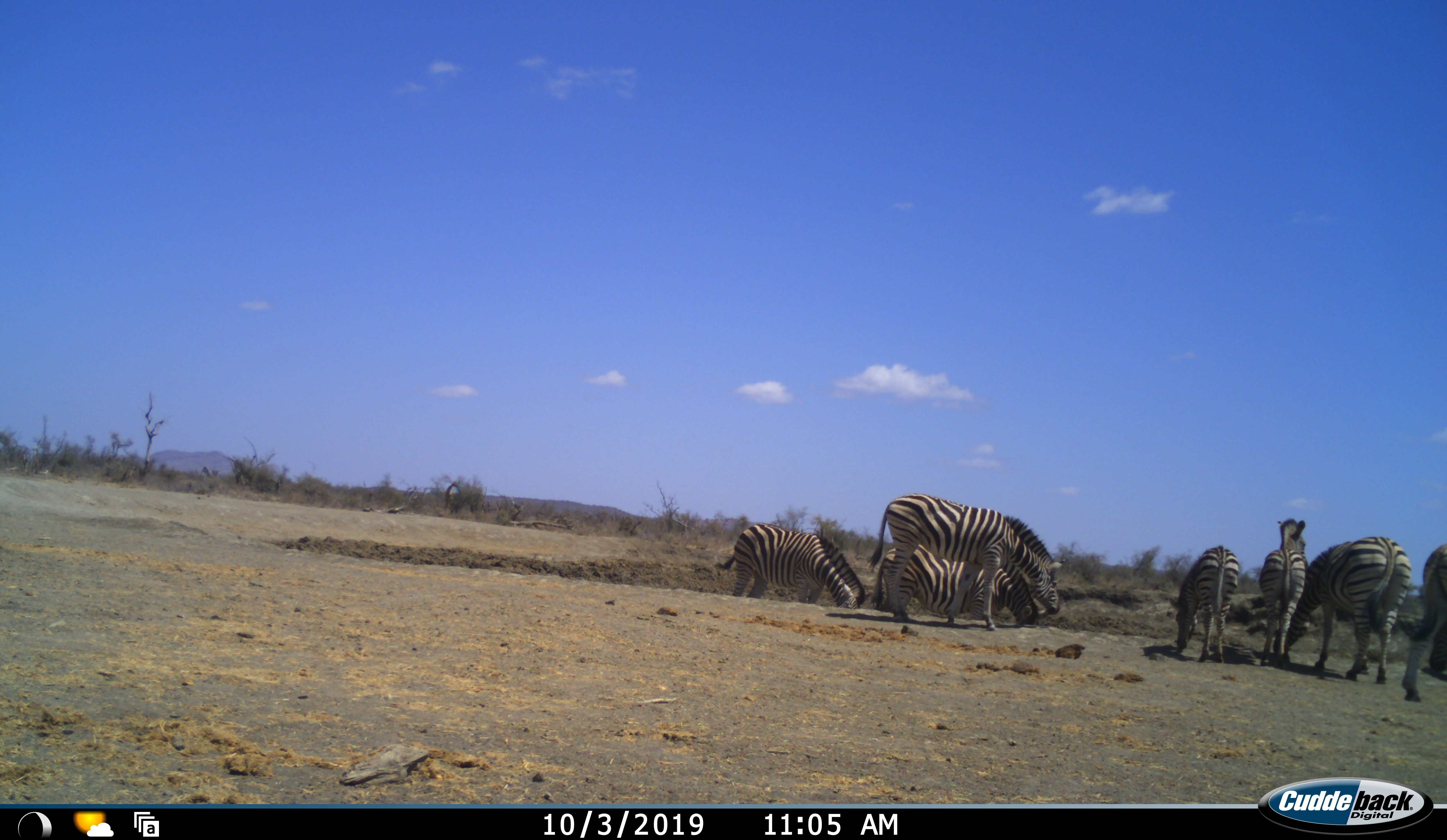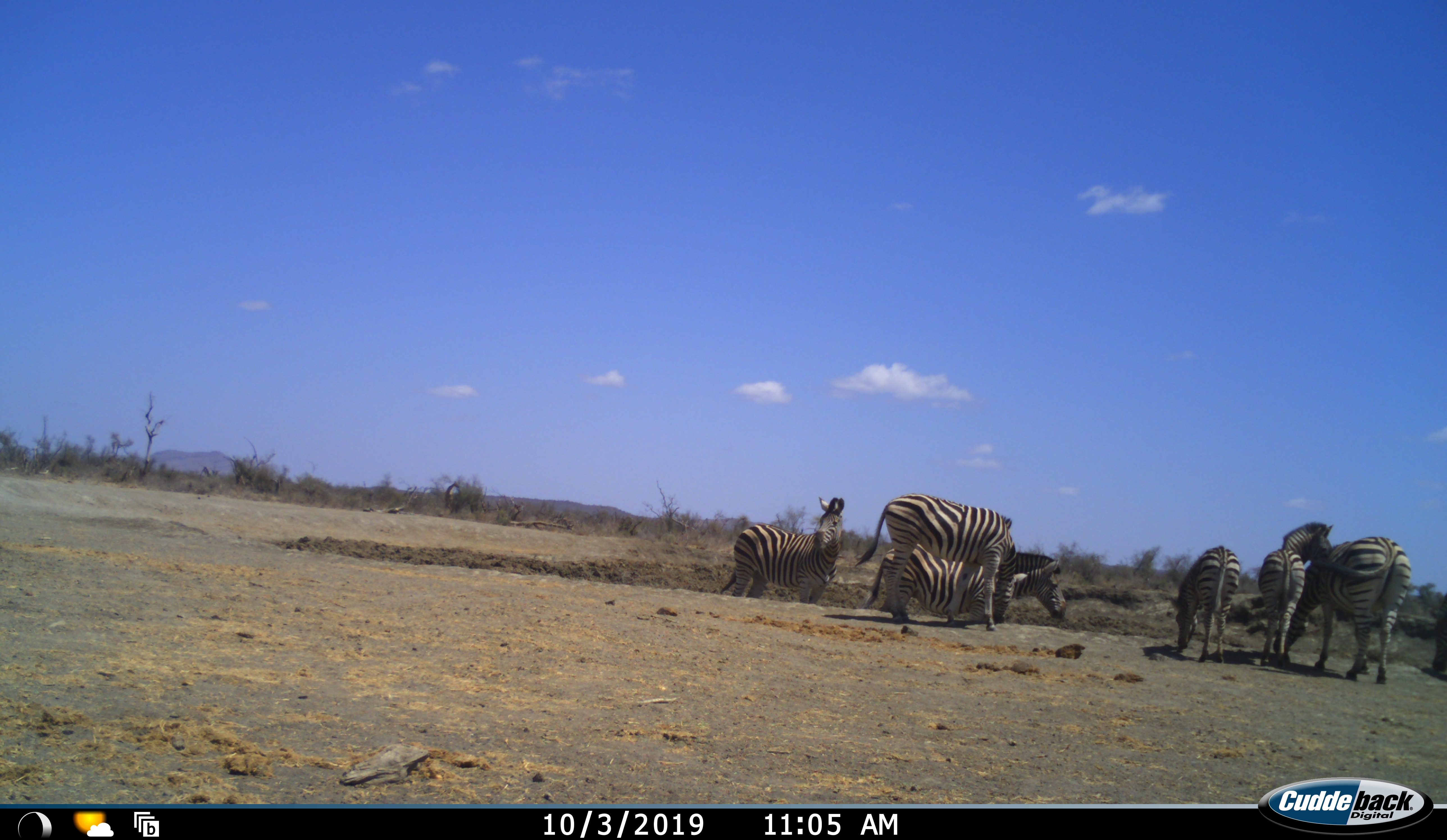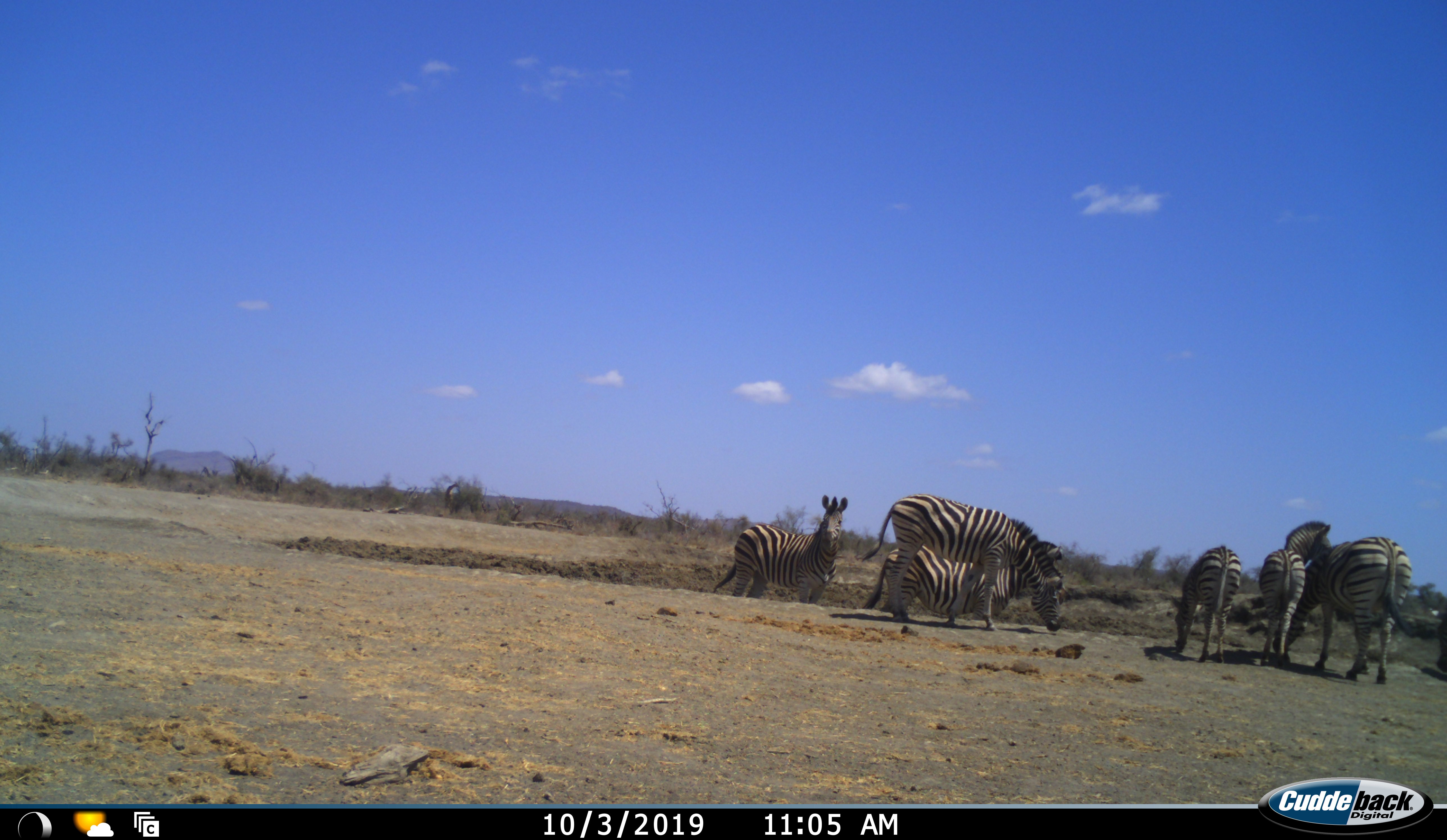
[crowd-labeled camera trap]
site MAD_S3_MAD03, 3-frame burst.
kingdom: Animalia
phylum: Chordata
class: Mammalia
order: Perissodactyla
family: Equidae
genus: Equus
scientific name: Equus quagga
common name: plains zebra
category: zebraplains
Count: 7.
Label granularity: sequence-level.